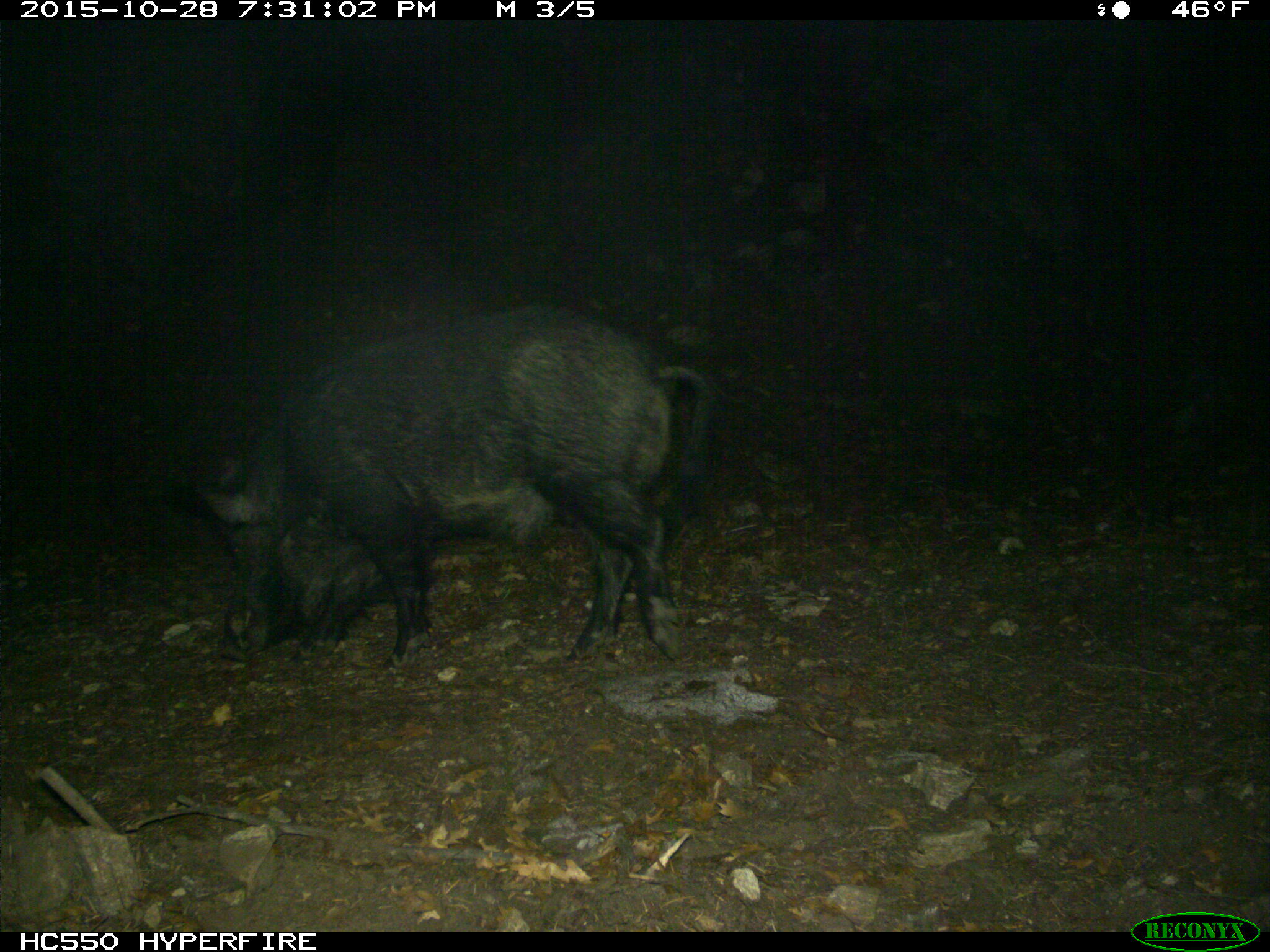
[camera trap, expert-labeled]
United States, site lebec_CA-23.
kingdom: Animalia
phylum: Chordata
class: Mammalia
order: Artiodactyla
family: Suidae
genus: Sus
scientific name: Sus scrofa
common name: wild boar